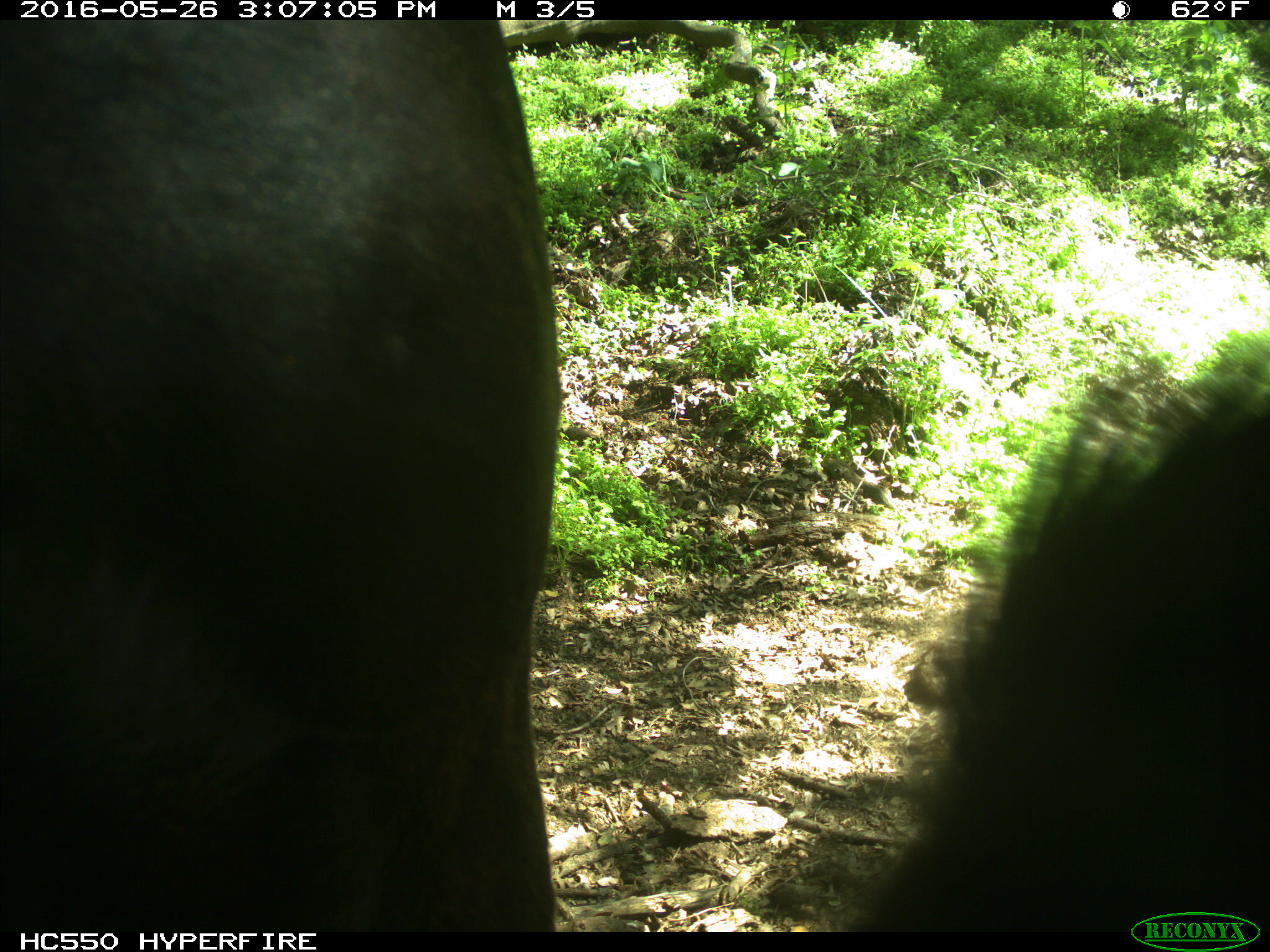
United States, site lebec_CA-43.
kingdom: Animalia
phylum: Chordata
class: Mammalia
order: Artiodactyla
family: Bovidae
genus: Bos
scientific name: Bos taurus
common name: domestic cow